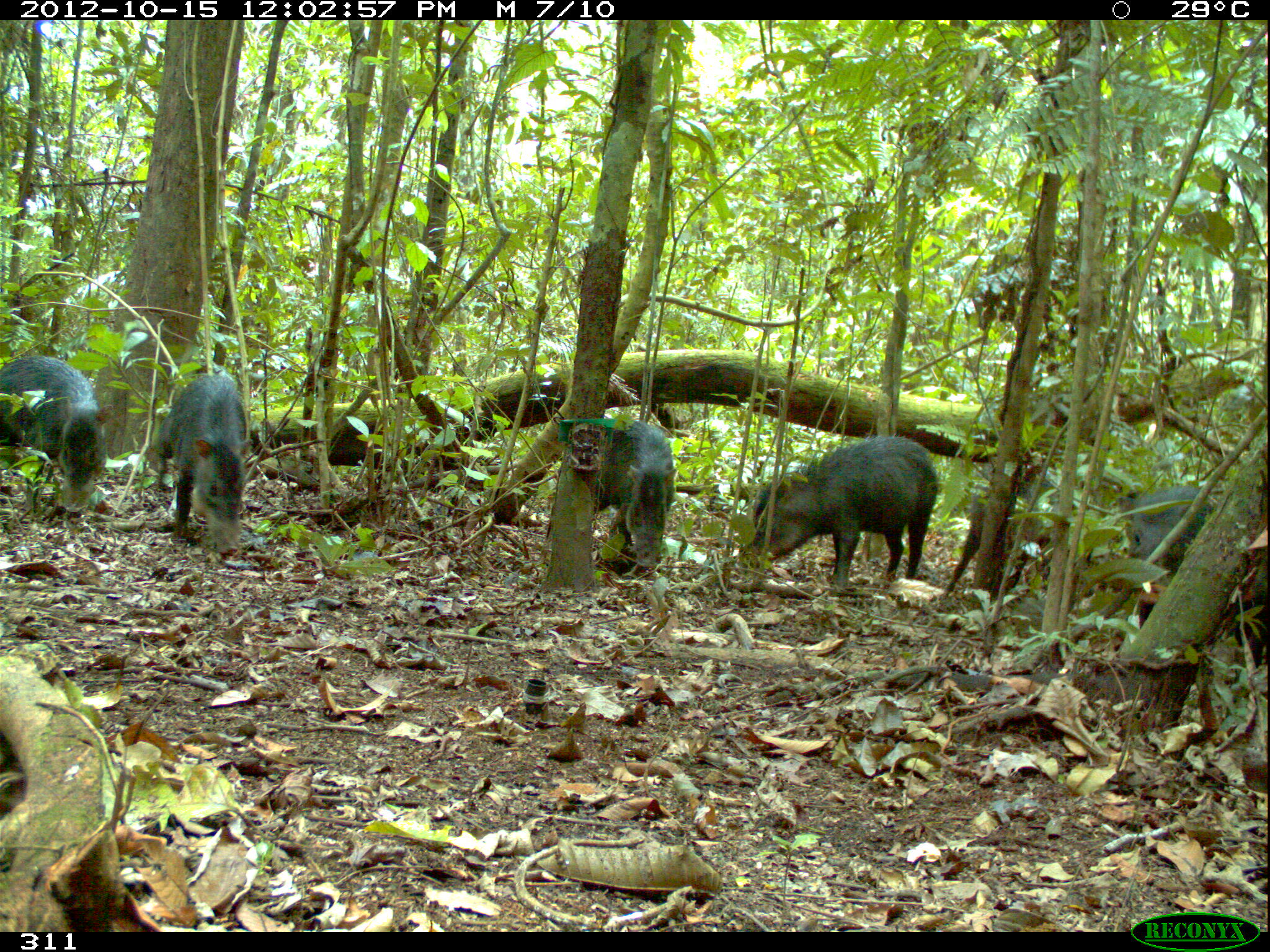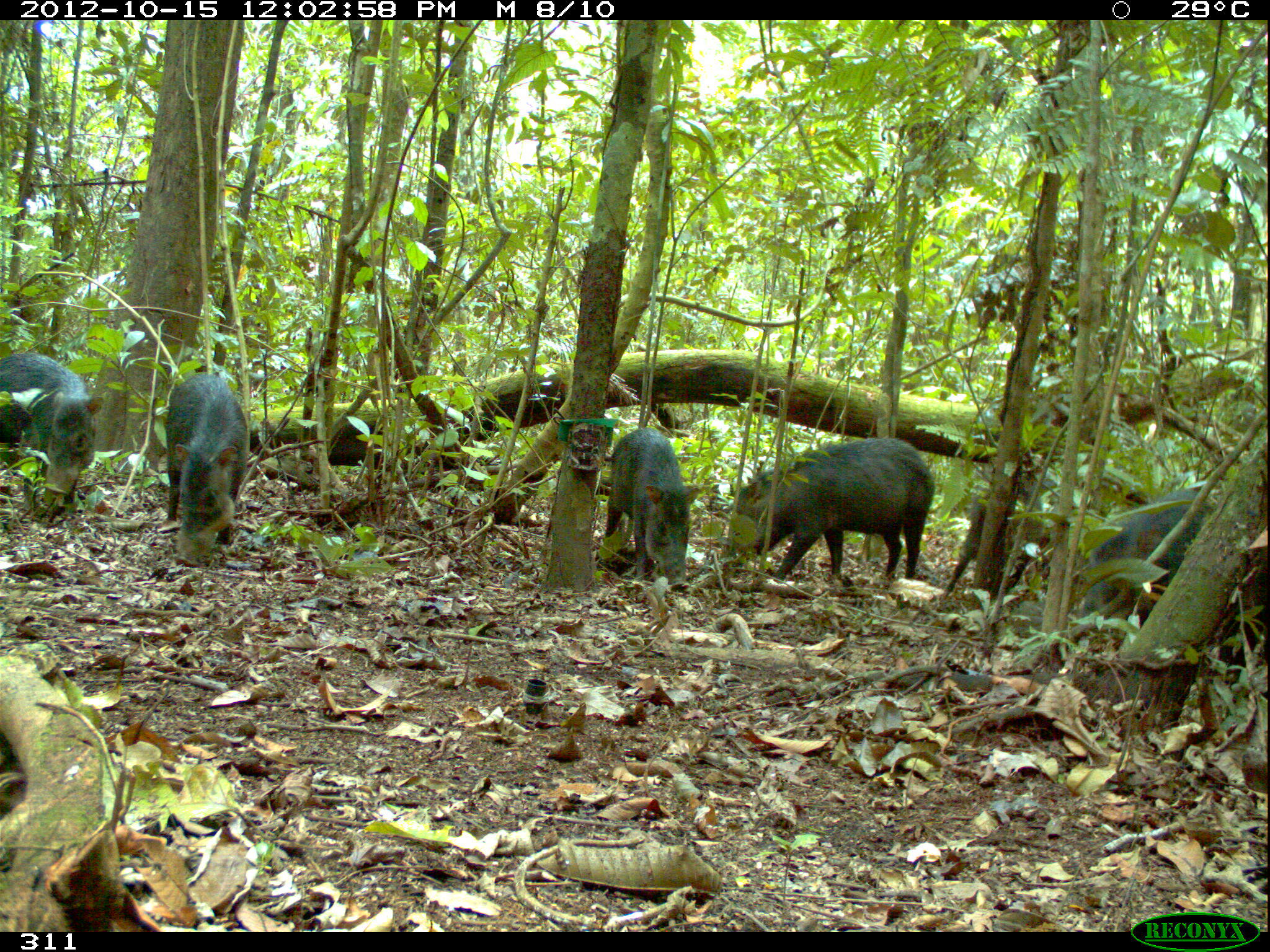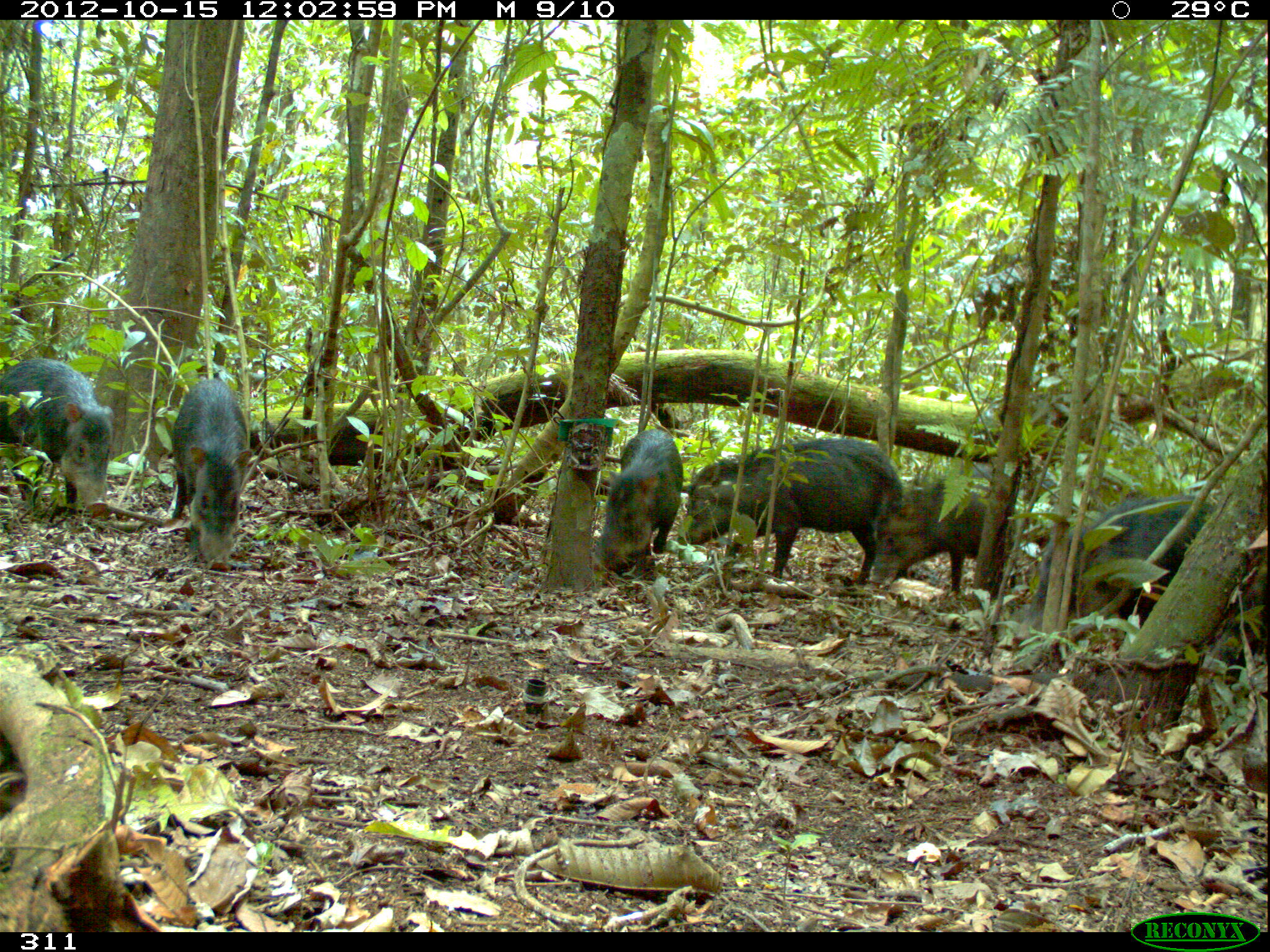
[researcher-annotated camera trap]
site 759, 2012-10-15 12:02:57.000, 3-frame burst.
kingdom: Animalia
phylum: Chordata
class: Mammalia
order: Artiodactyla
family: Tayassuidae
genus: Tayassu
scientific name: Tayassu pecari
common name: white-lipped peccary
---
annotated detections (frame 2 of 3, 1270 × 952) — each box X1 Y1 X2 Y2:
tayassu pecari: 1078 490 1267 667; 723 437 936 583; 166 372 248 568; 0 351 105 504; 604 427 701 592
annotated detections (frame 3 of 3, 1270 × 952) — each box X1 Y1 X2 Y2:
tayassu pecari: 1018 494 1268 664; 685 438 903 586; 869 465 1062 601; 1 358 115 520; 172 379 253 572; 594 428 683 572